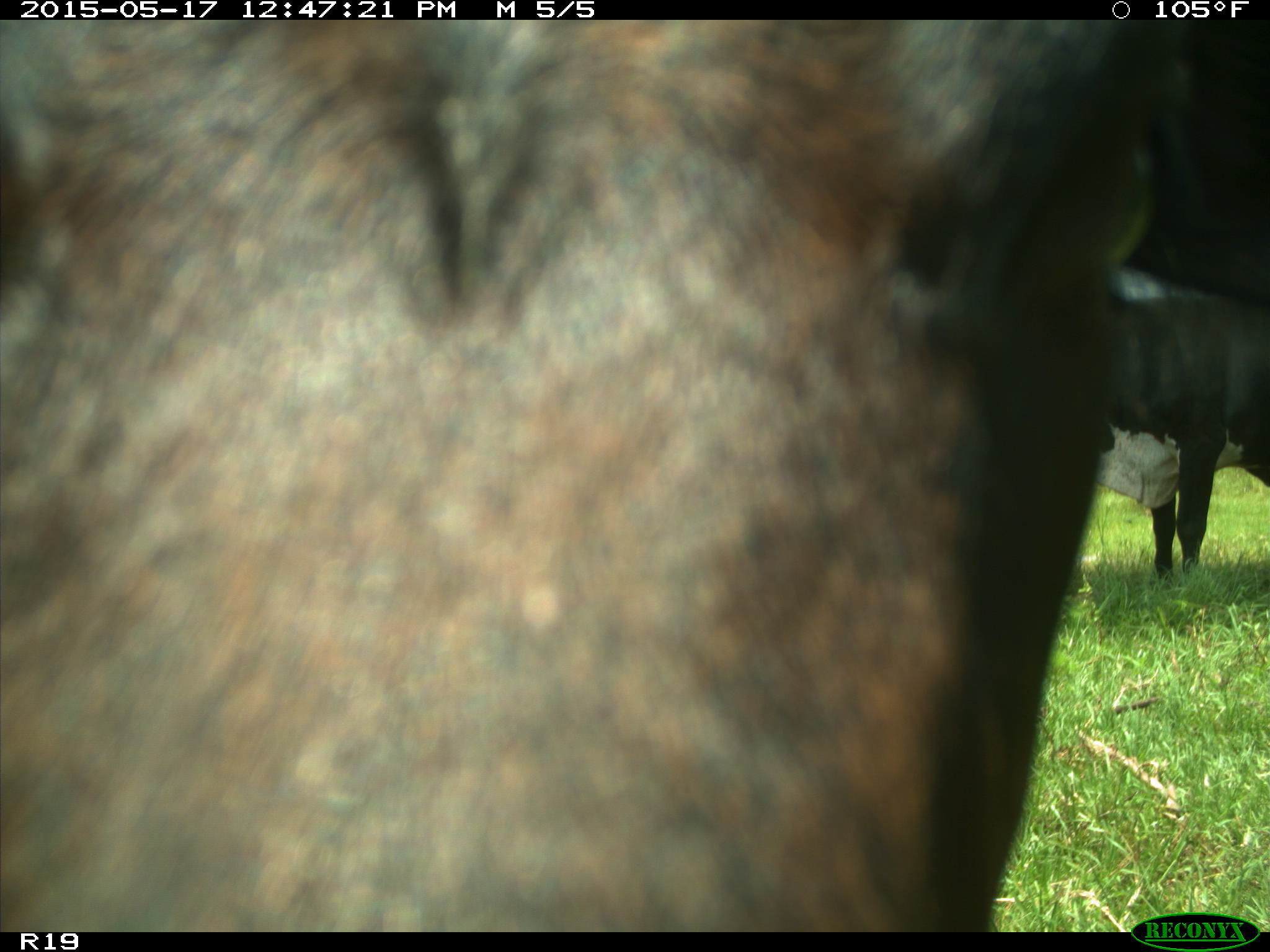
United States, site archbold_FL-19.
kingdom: Animalia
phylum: Chordata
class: Mammalia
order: Artiodactyla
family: Bovidae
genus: Bos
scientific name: Bos taurus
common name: domestic cow